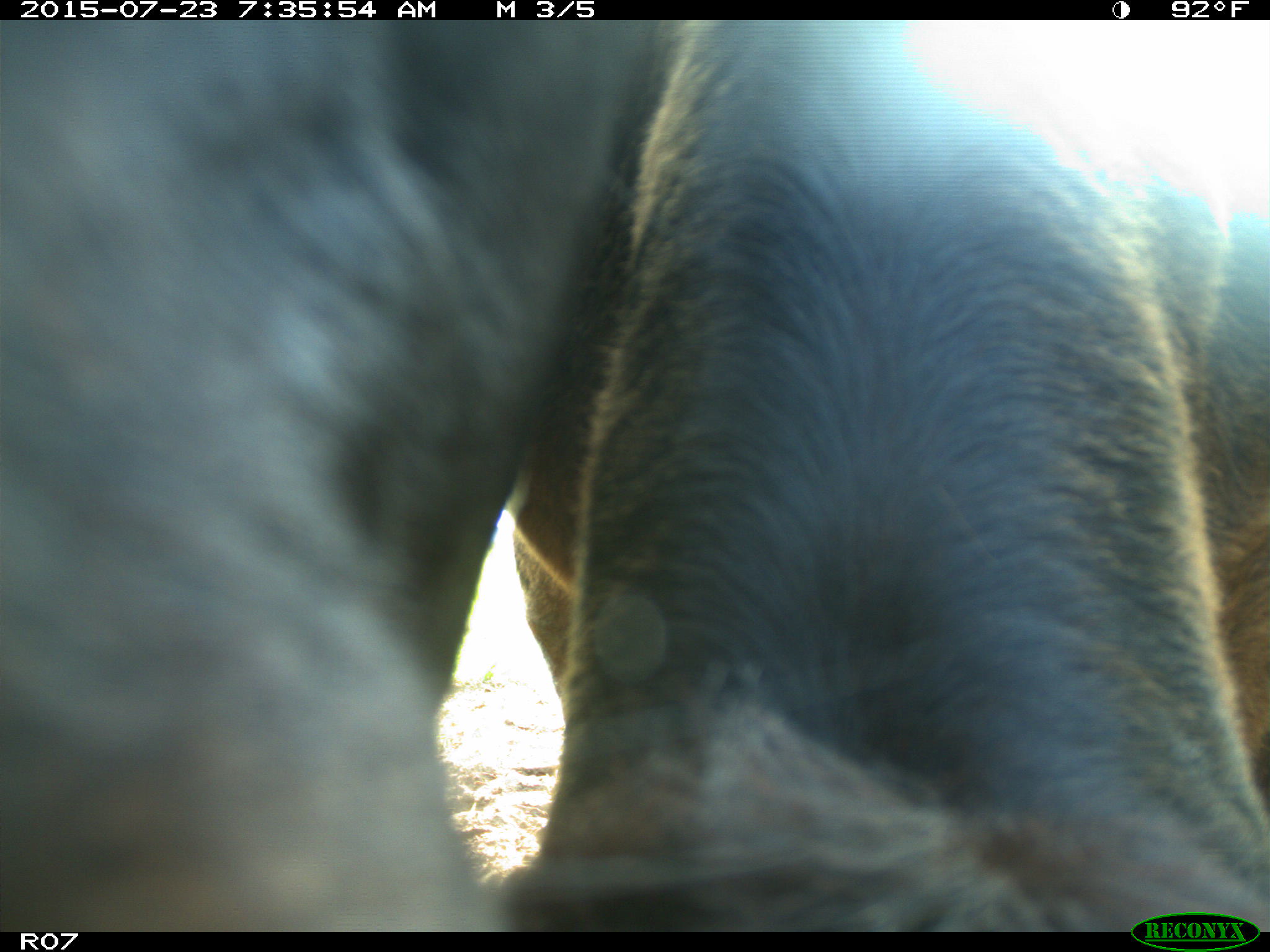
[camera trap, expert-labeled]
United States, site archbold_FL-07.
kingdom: Animalia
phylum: Chordata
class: Mammalia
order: Artiodactyla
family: Bovidae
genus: Bos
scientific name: Bos taurus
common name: domestic cow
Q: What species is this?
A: Bos taurus (domestic cow).